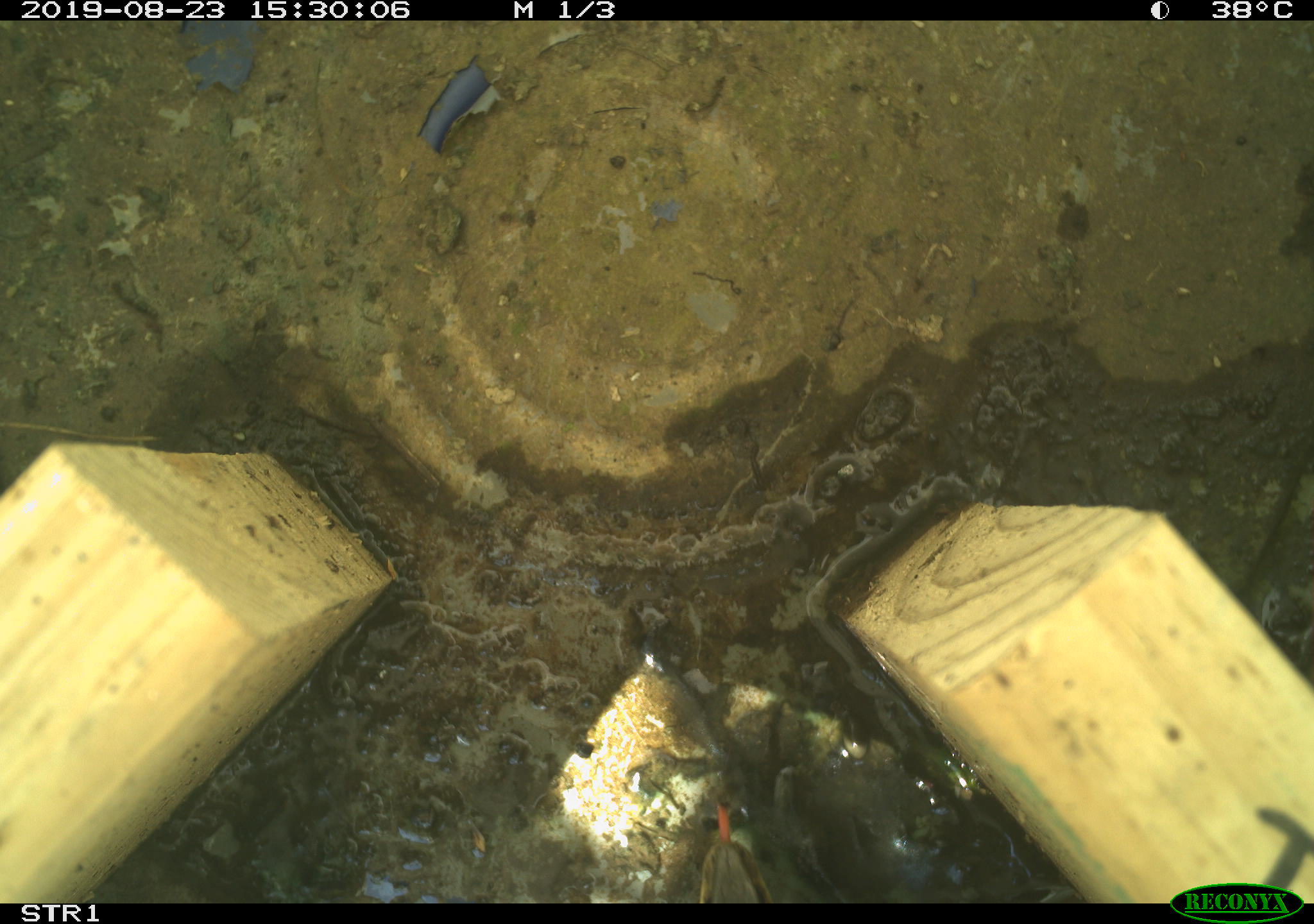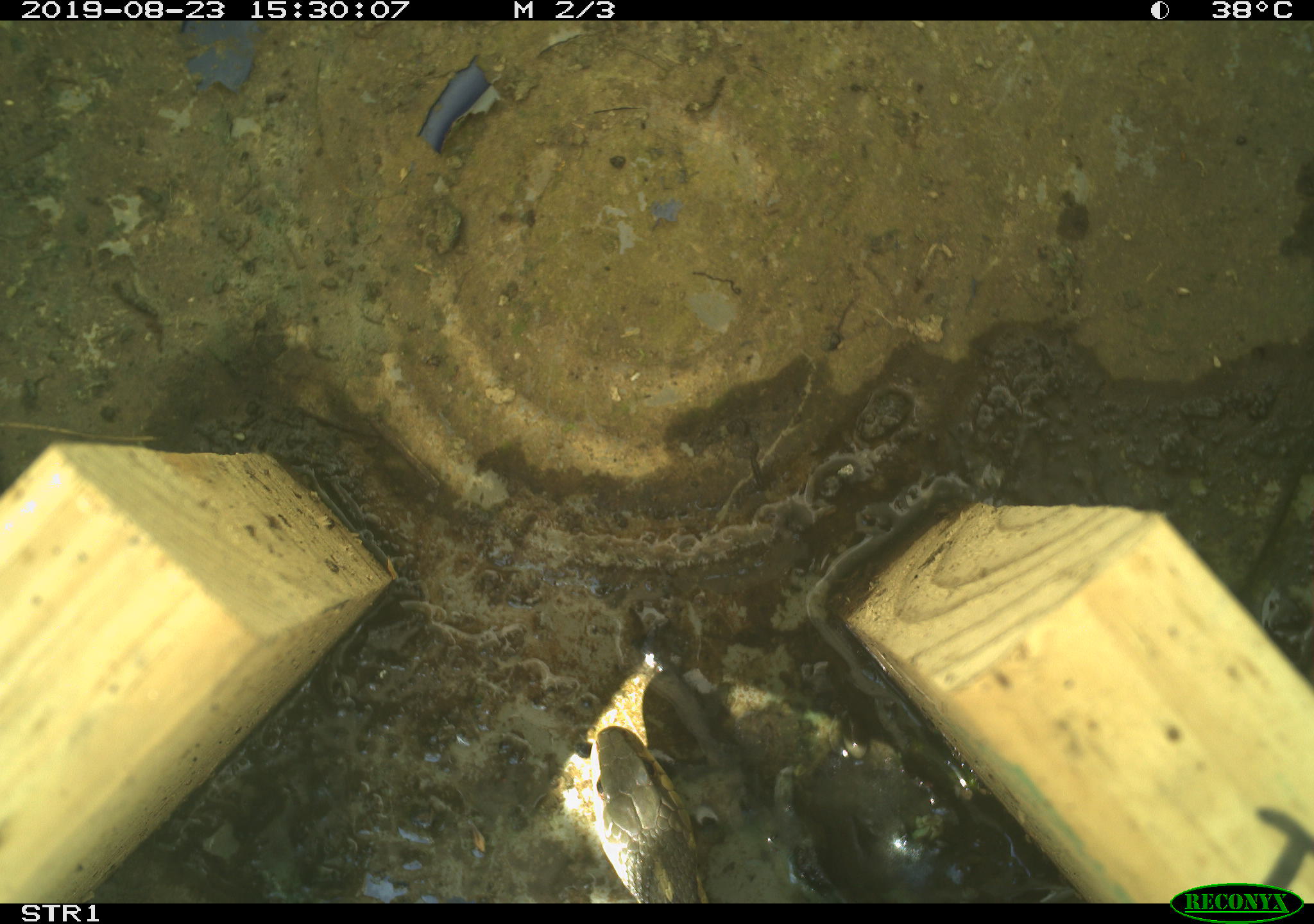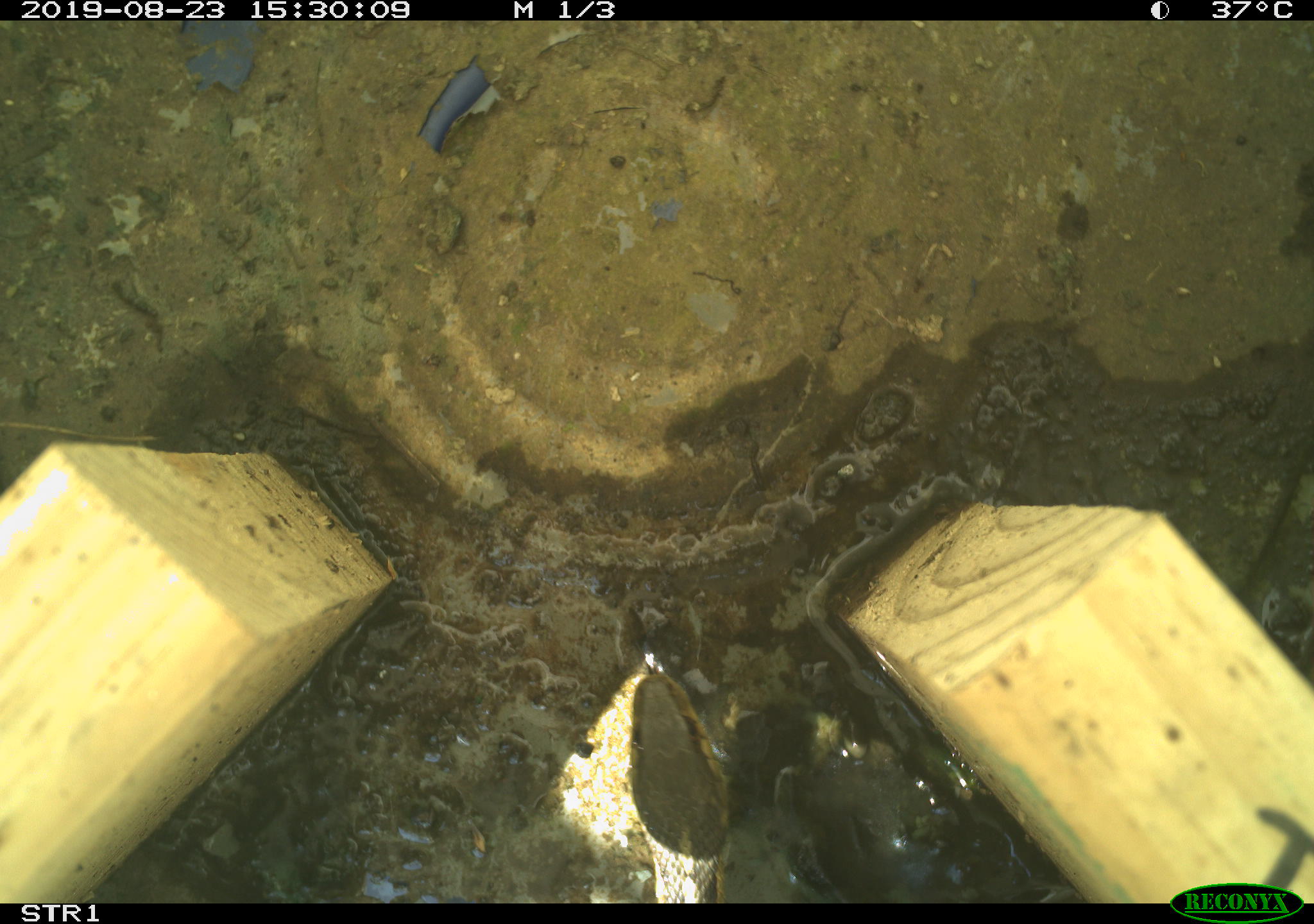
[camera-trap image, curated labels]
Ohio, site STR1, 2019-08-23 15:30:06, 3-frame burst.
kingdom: Animalia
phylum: Chordata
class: Reptilia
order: Squamata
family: Colubridae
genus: Thamnophis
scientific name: Thamnophis sirtalis sirtalis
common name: eastern gartersnake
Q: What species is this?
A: Eastern gartersnake (Thamnophis sirtalis sirtalis).